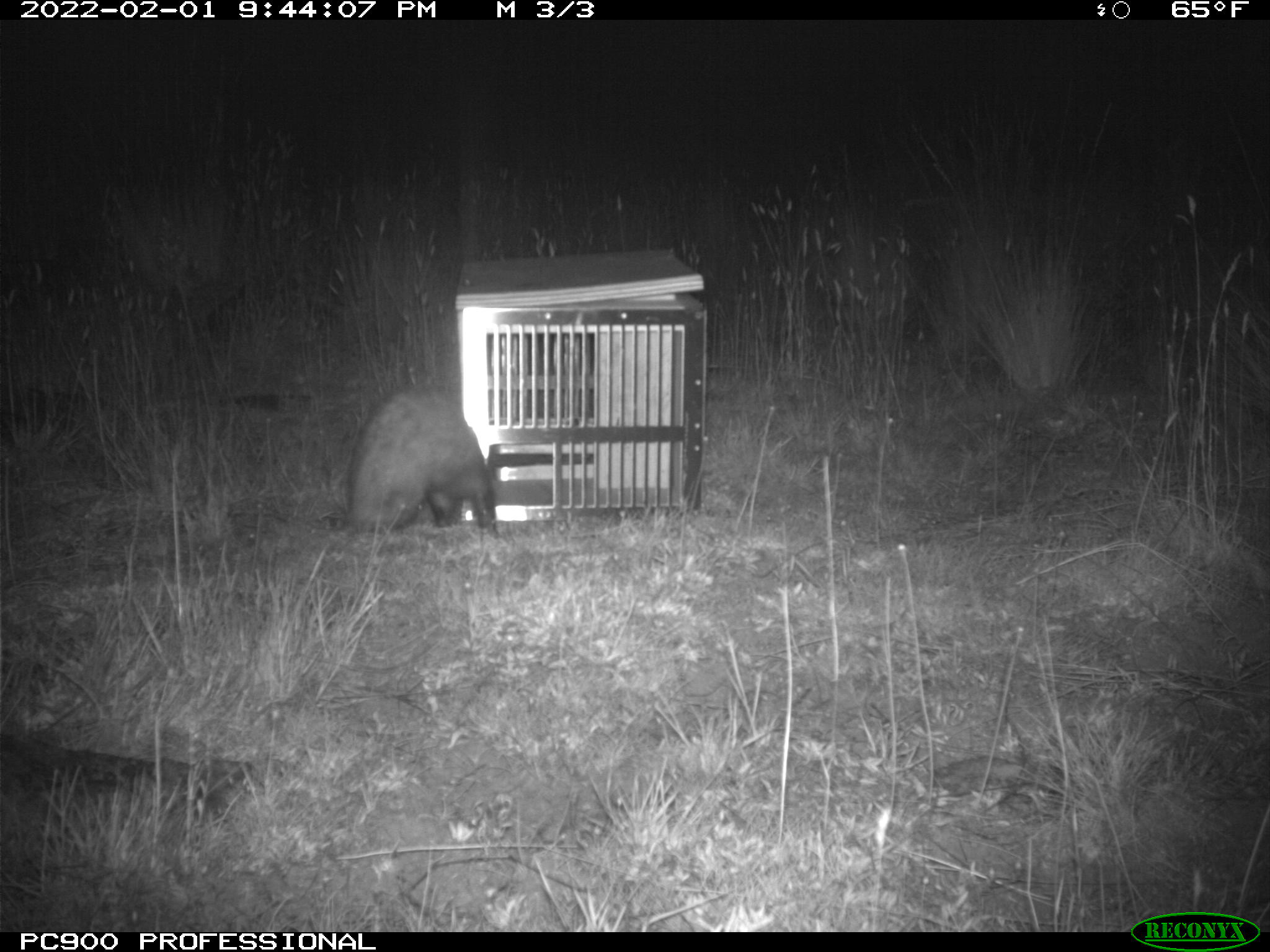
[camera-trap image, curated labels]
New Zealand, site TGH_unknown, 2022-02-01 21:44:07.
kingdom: Animalia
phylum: Chordata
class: Mammalia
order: Carnivora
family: Mustelidae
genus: Mustela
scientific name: Mustela furo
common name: ferret